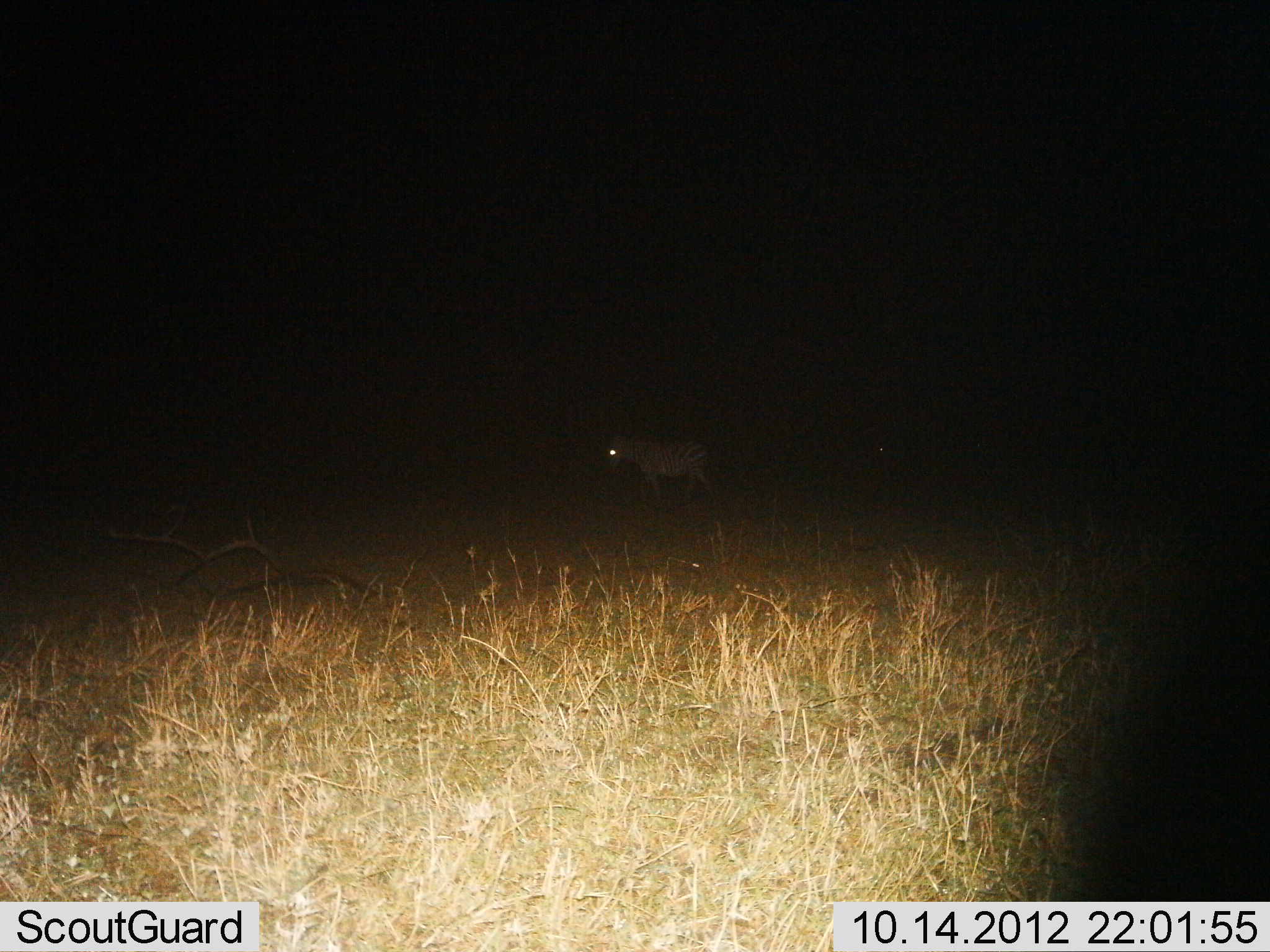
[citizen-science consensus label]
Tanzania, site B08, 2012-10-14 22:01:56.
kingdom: Animalia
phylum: Chordata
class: Mammalia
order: Perissodactyla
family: Equidae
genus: Equus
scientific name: Equus quagga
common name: plains zebra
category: zebra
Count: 1.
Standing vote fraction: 50%.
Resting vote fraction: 0%.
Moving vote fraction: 50%.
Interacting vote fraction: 0%.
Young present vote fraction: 0%.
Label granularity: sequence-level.